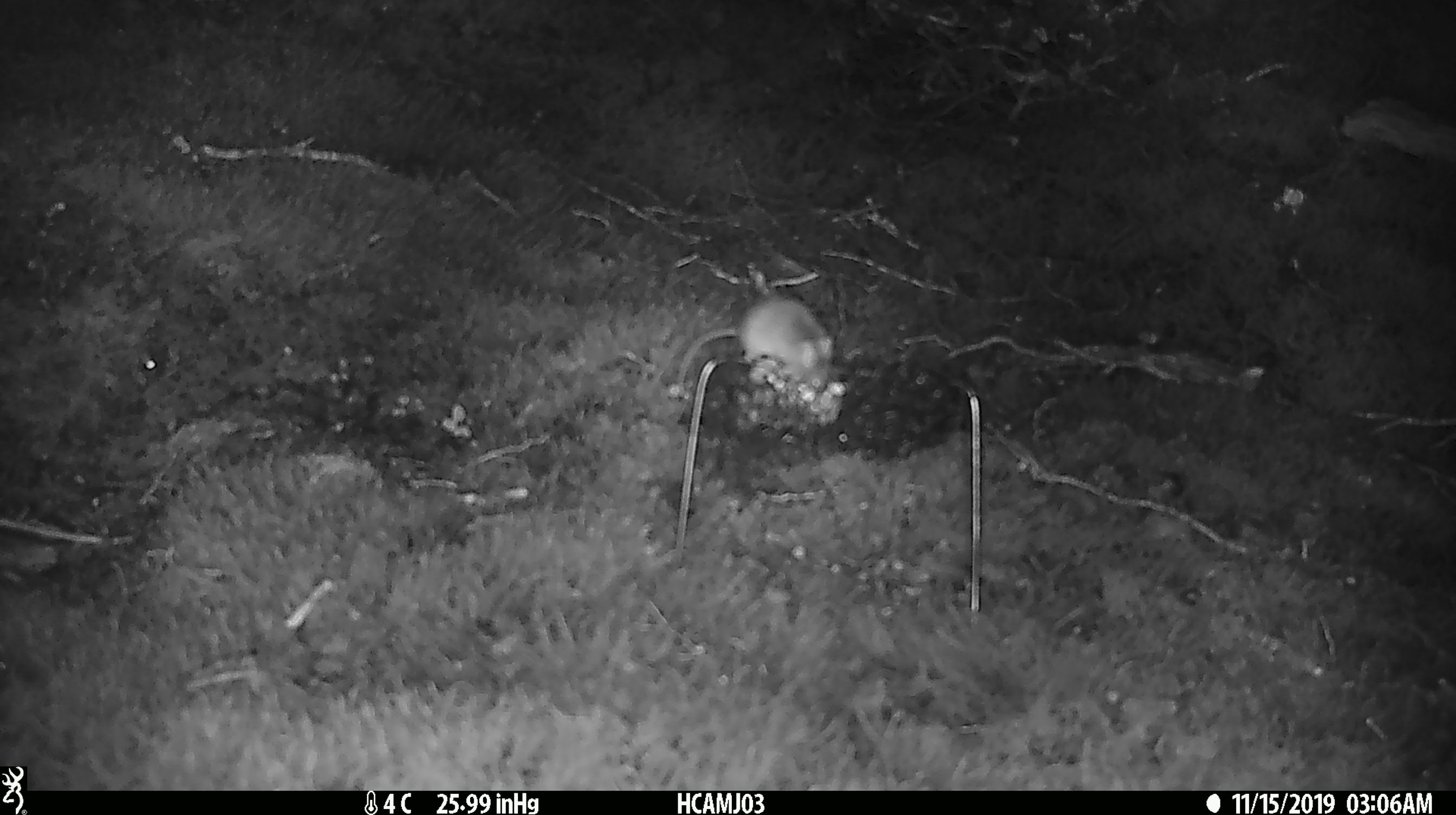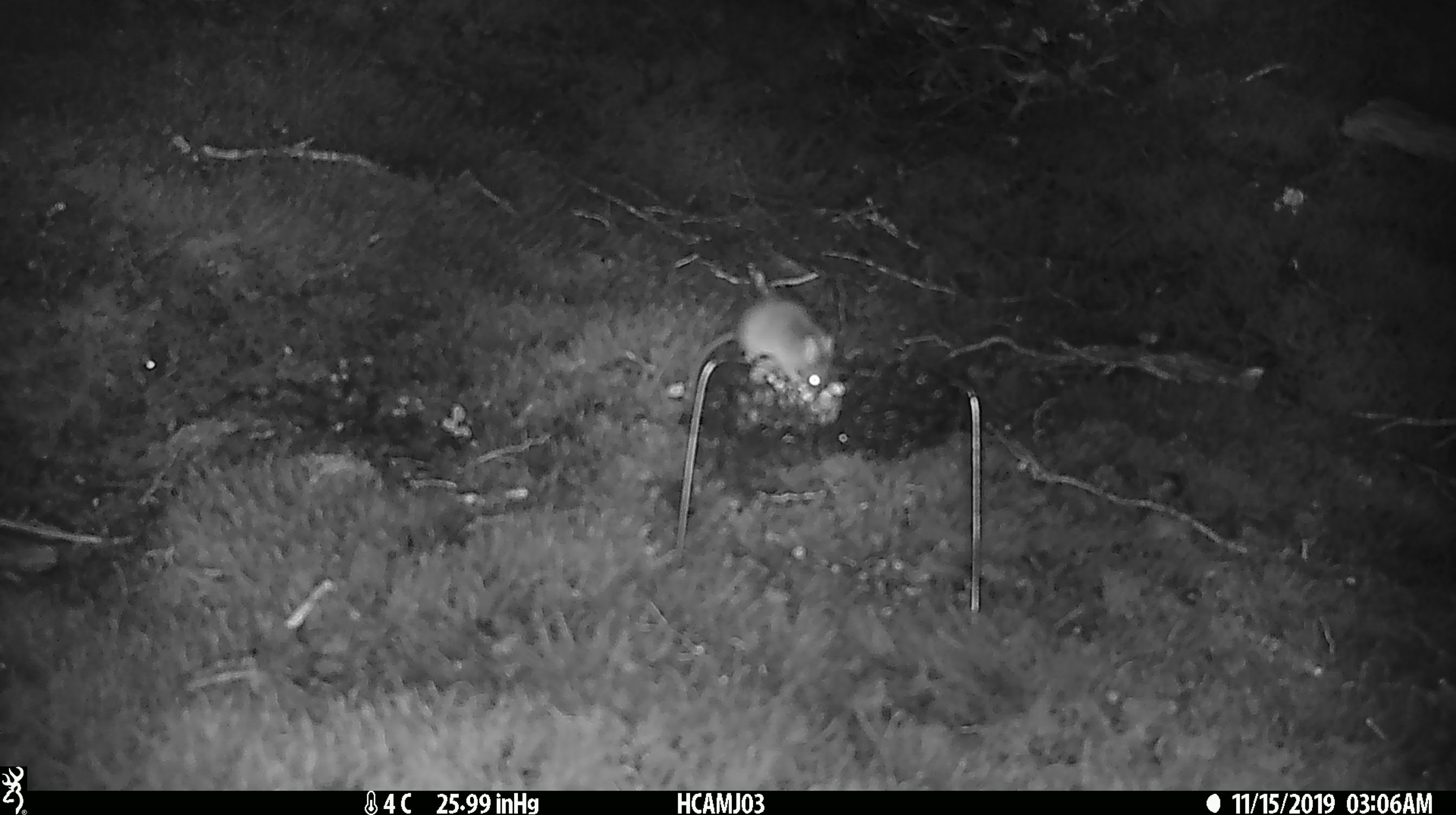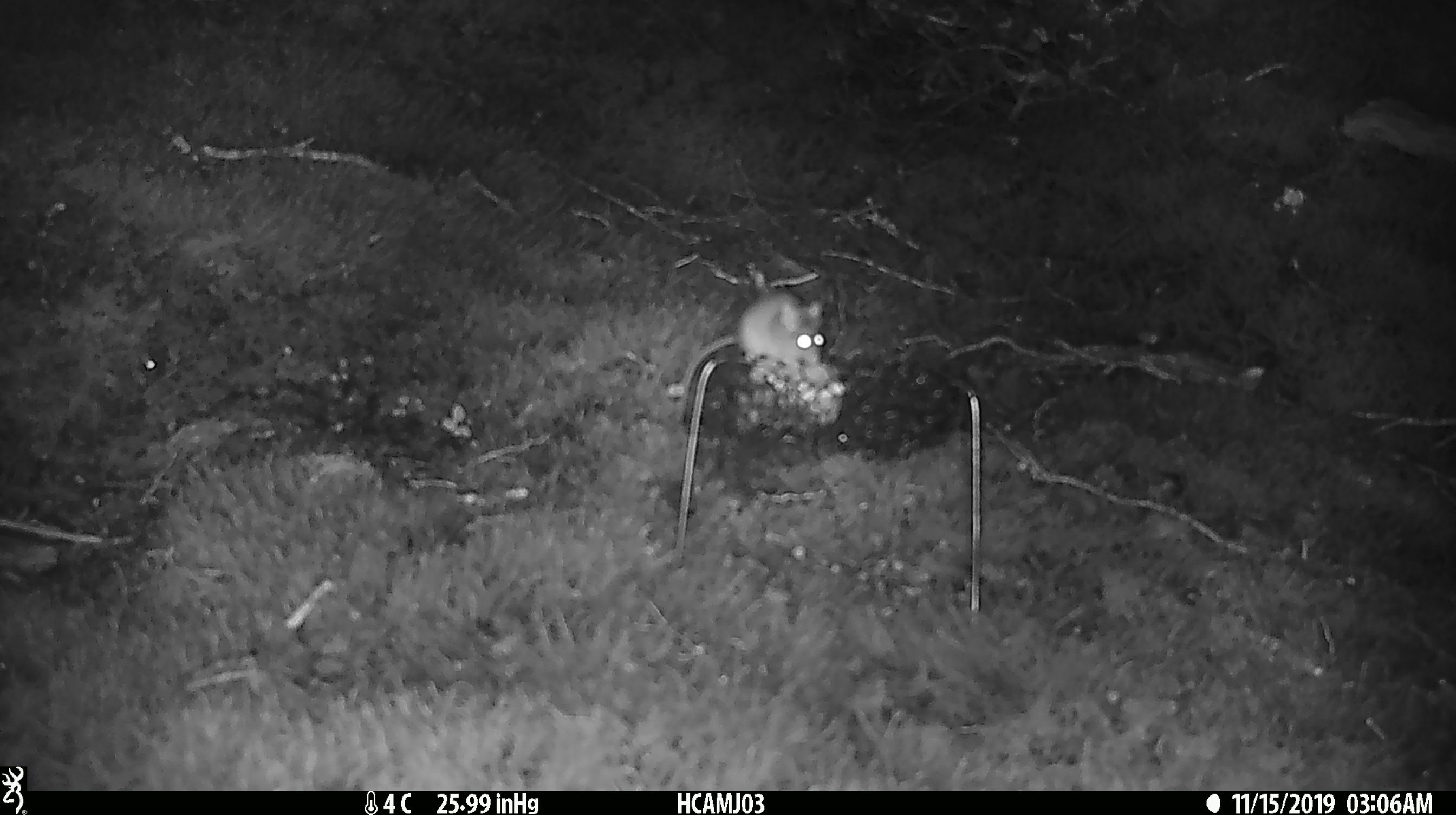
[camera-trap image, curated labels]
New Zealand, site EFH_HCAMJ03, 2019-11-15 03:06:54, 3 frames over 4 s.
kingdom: Animalia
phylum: Chordata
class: Mammalia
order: Rodentia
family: Muridae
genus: Mus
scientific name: Mus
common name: mouse